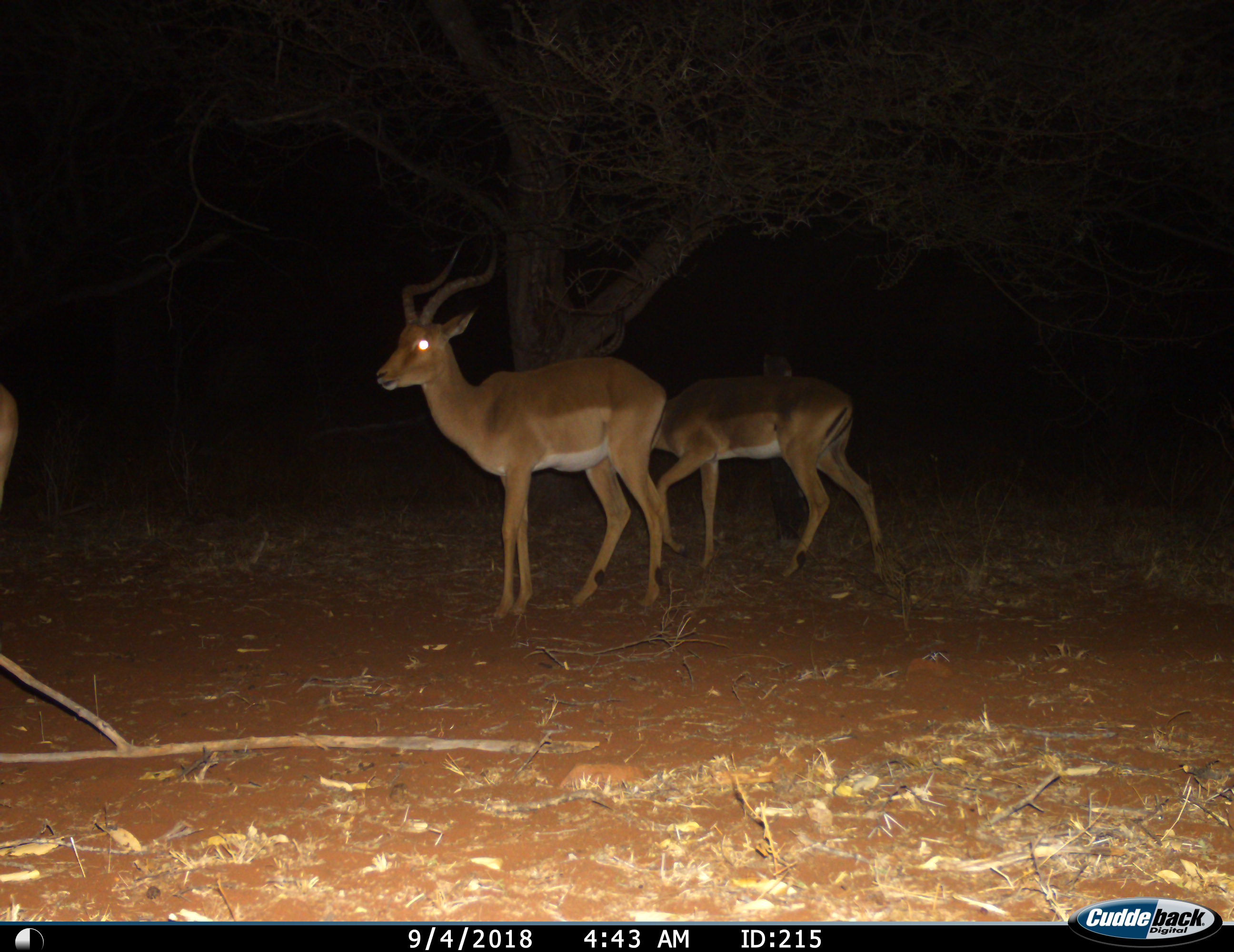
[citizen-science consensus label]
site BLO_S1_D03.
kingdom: Animalia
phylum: Chordata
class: Mammalia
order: Artiodactyla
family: Bovidae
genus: Aepyceros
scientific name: Aepyceros melampus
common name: impala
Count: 3.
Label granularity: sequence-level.